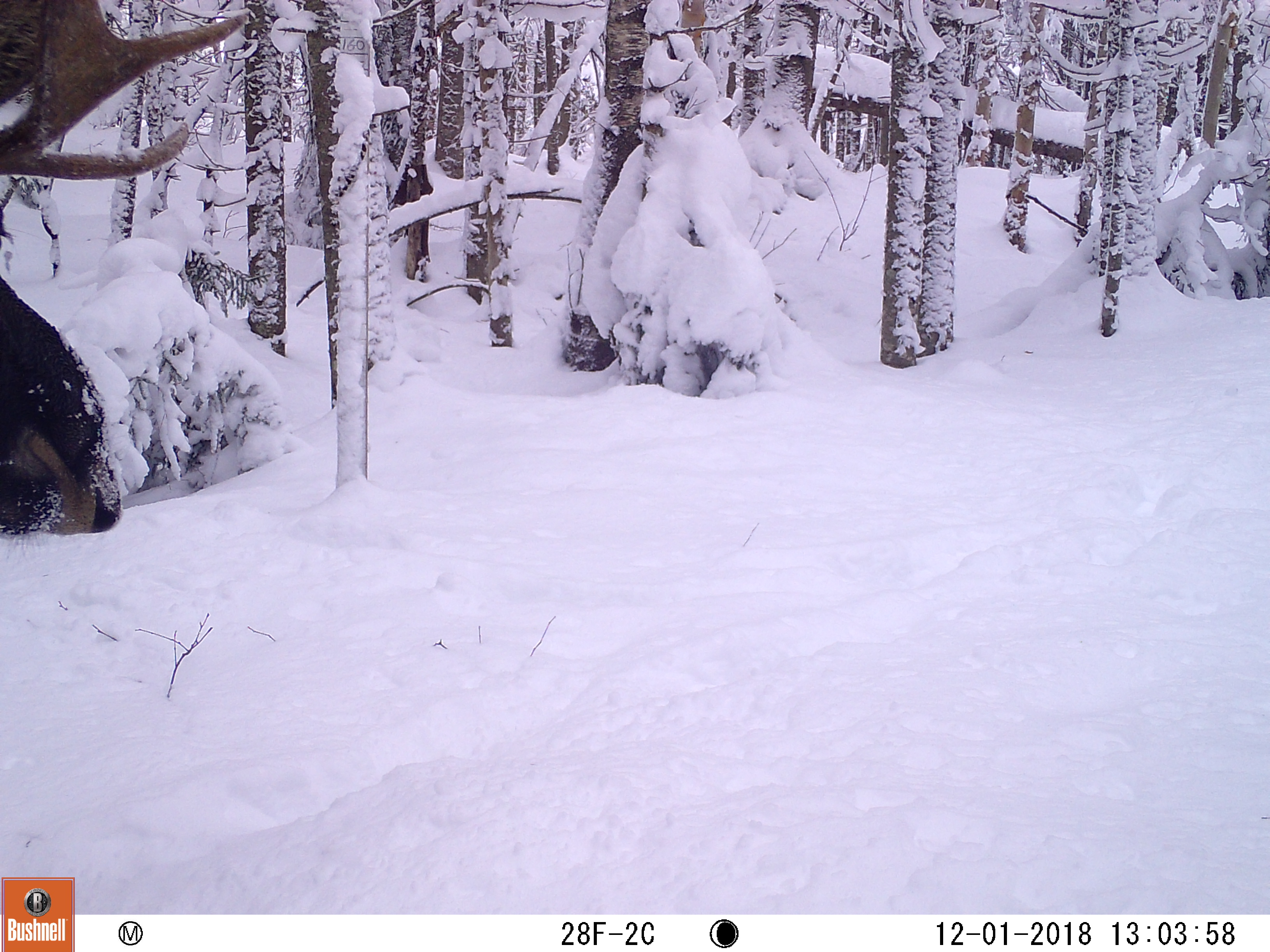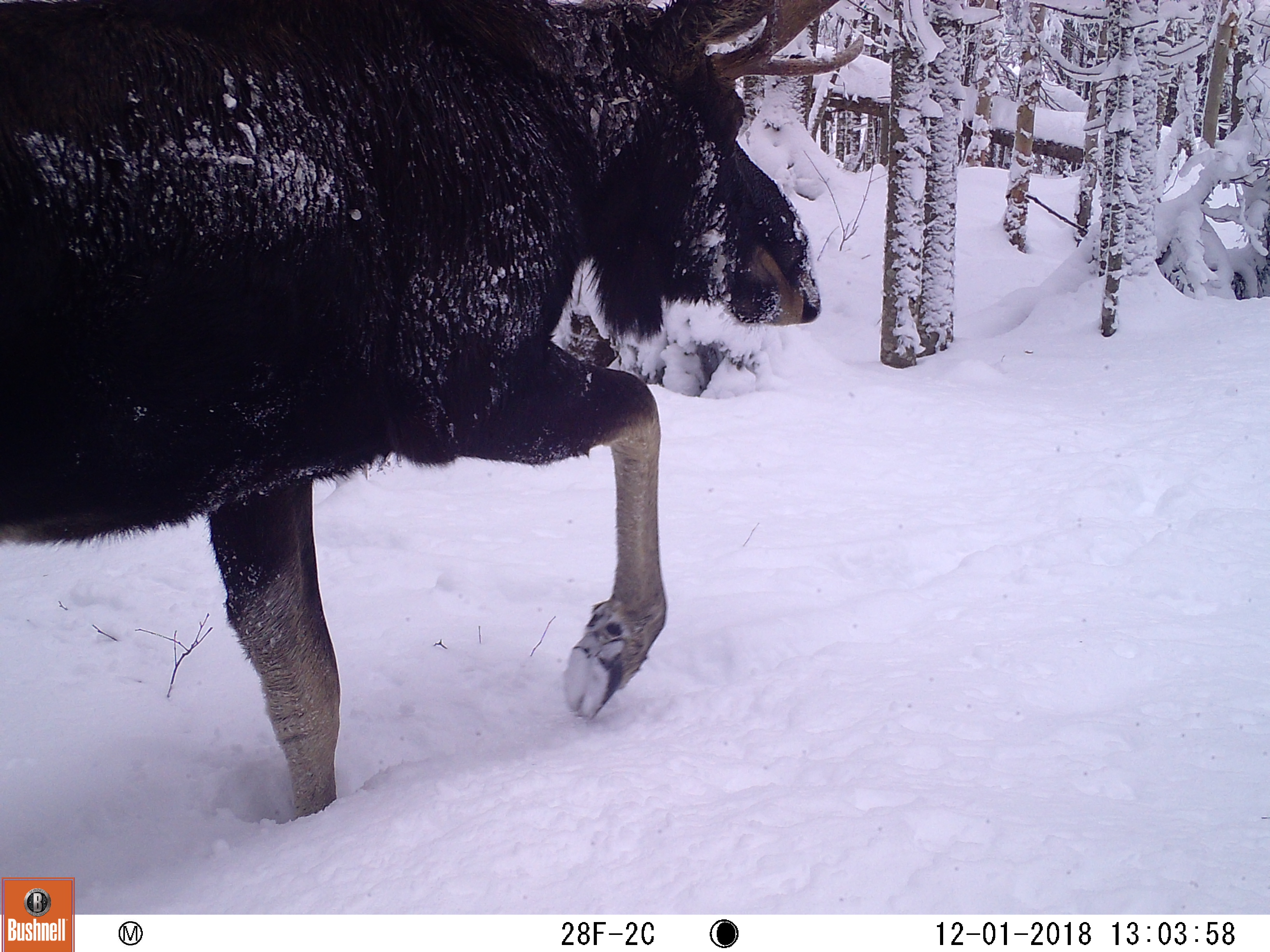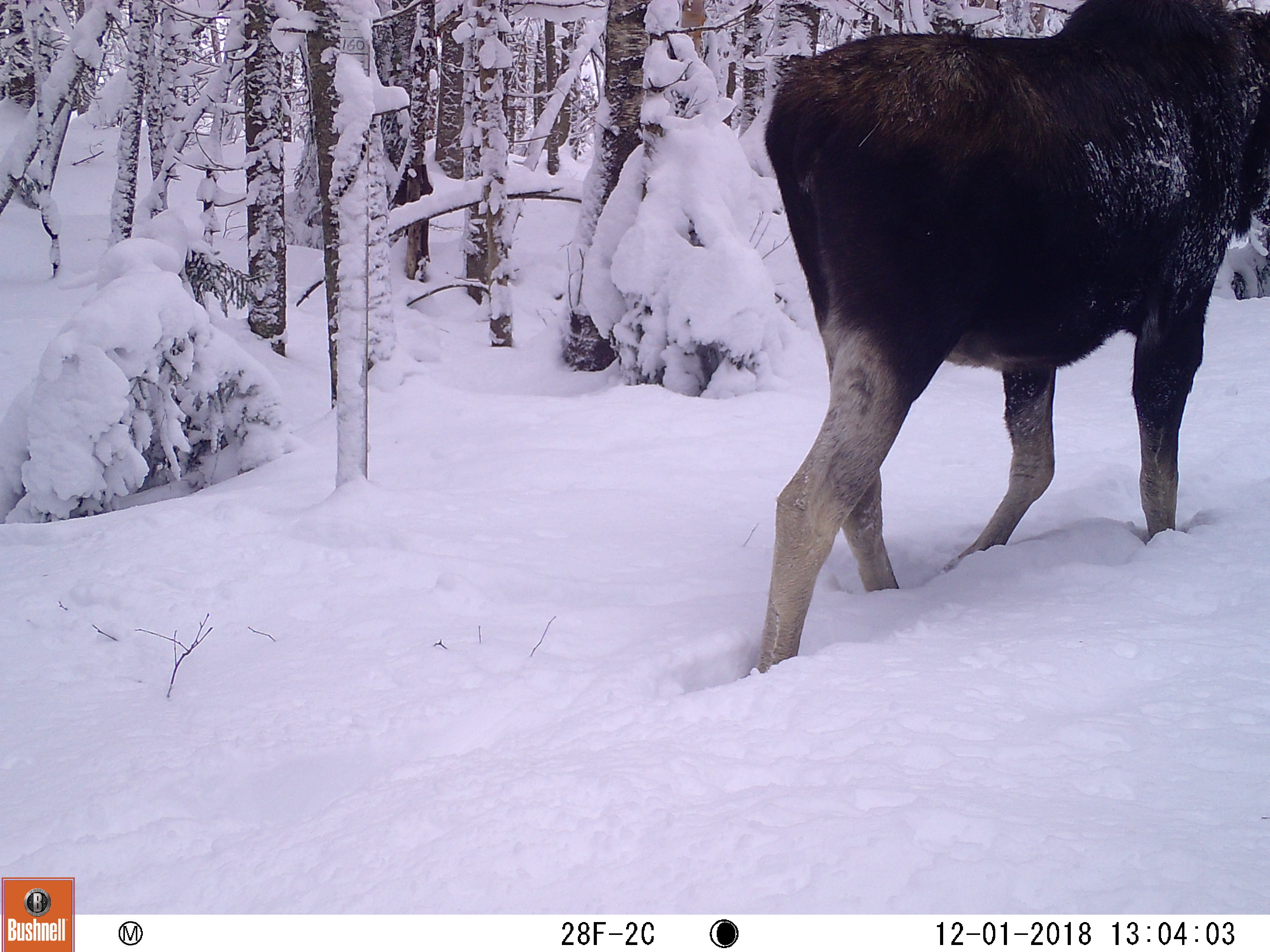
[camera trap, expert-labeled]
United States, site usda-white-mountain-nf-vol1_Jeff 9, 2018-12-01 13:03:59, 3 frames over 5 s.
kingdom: Animalia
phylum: Chordata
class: Mammalia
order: Artiodactyla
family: Cervidae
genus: Alces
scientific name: Alces alces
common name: moose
Moose (Alces alces).